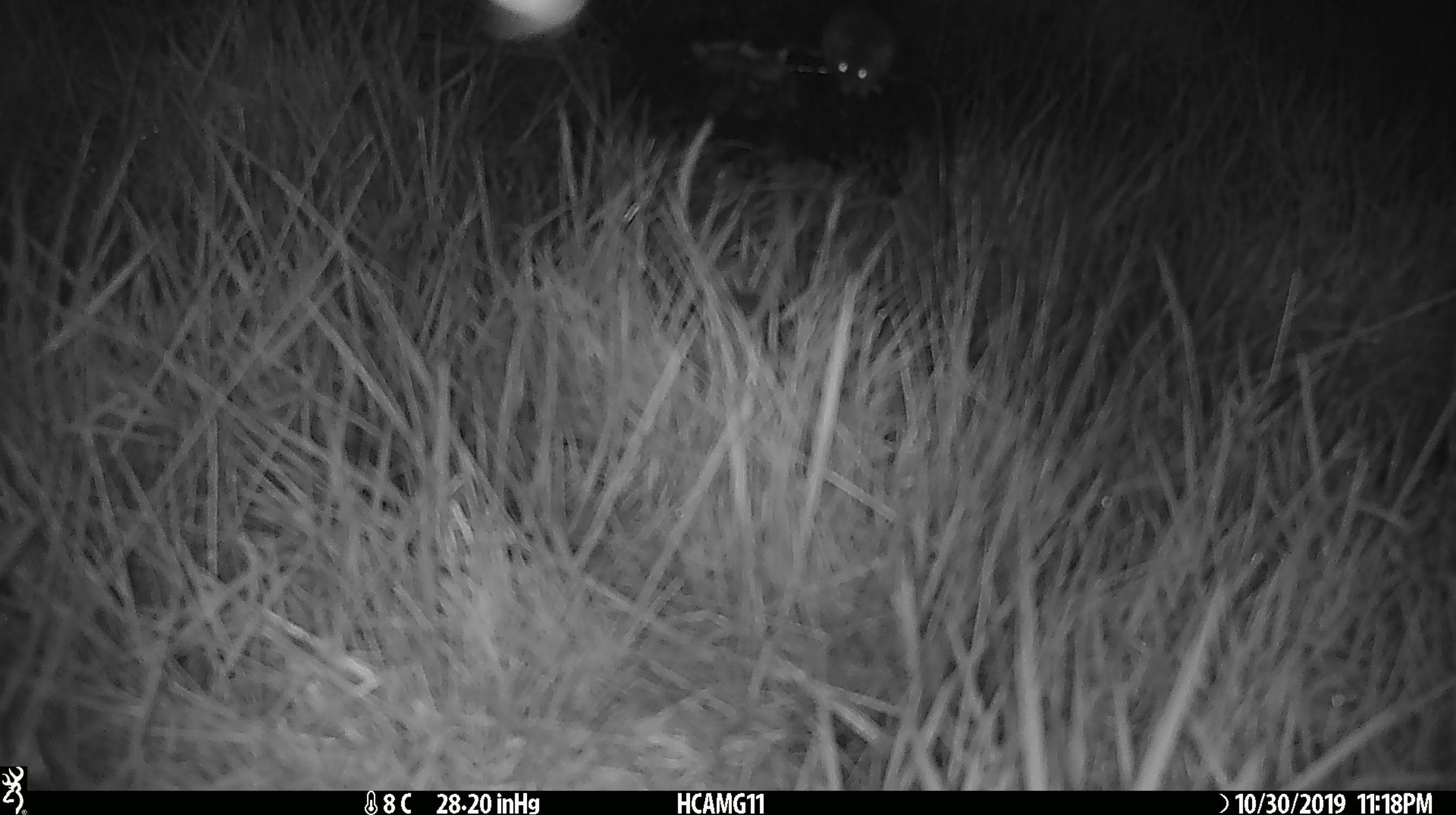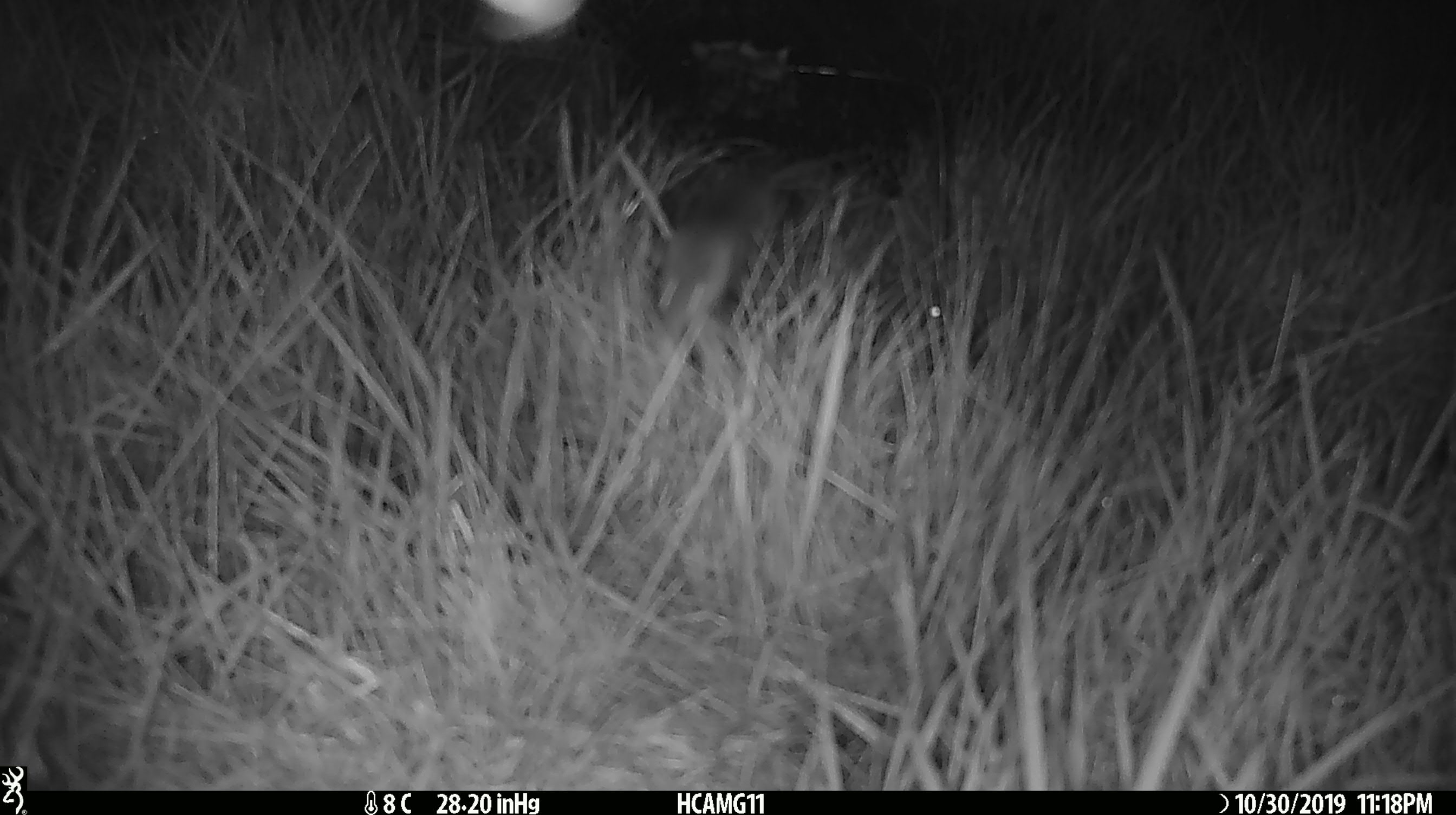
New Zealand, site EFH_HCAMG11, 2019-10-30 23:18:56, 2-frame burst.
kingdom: Animalia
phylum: Chordata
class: Mammalia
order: Rodentia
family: Muridae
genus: Mus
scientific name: Mus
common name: mouse